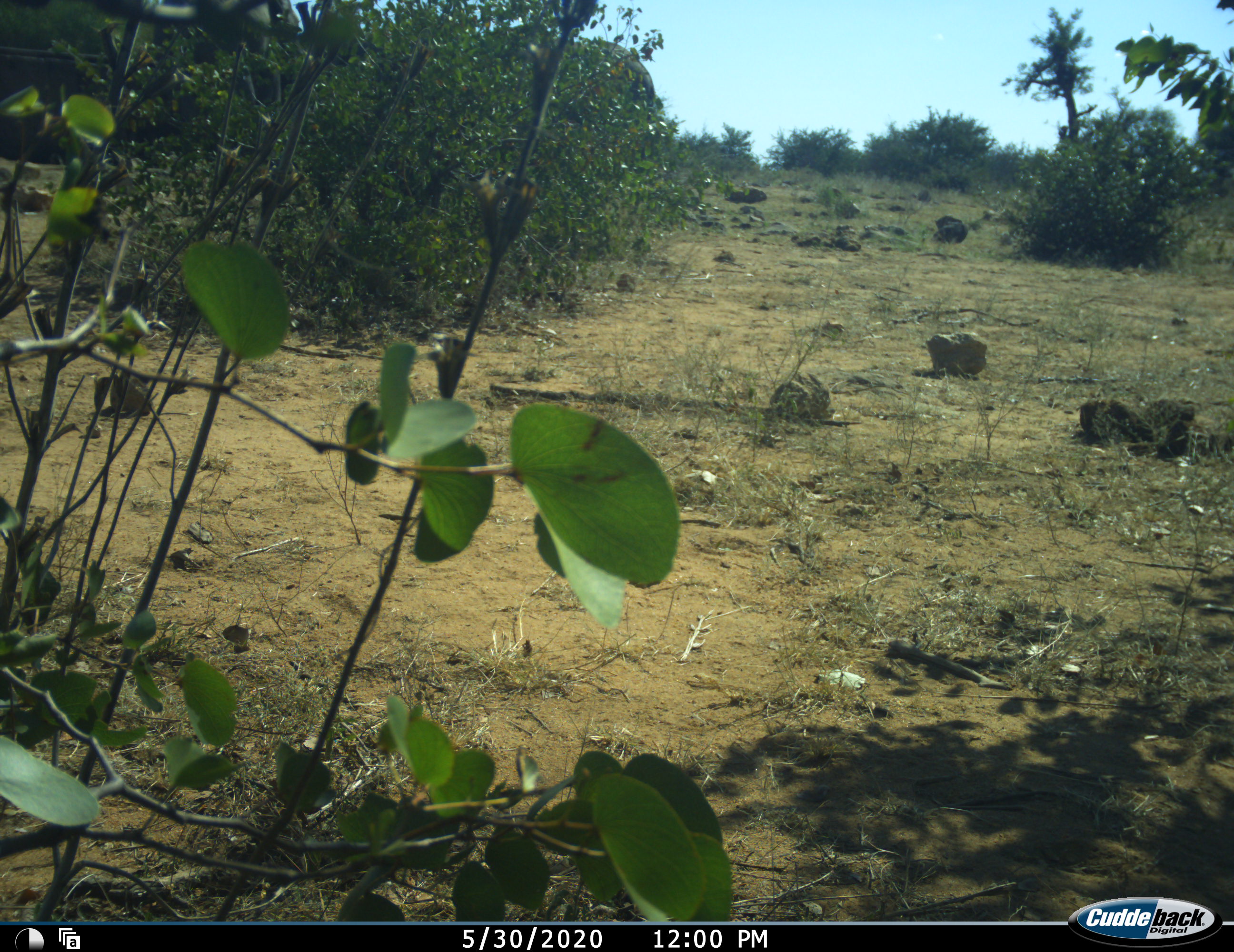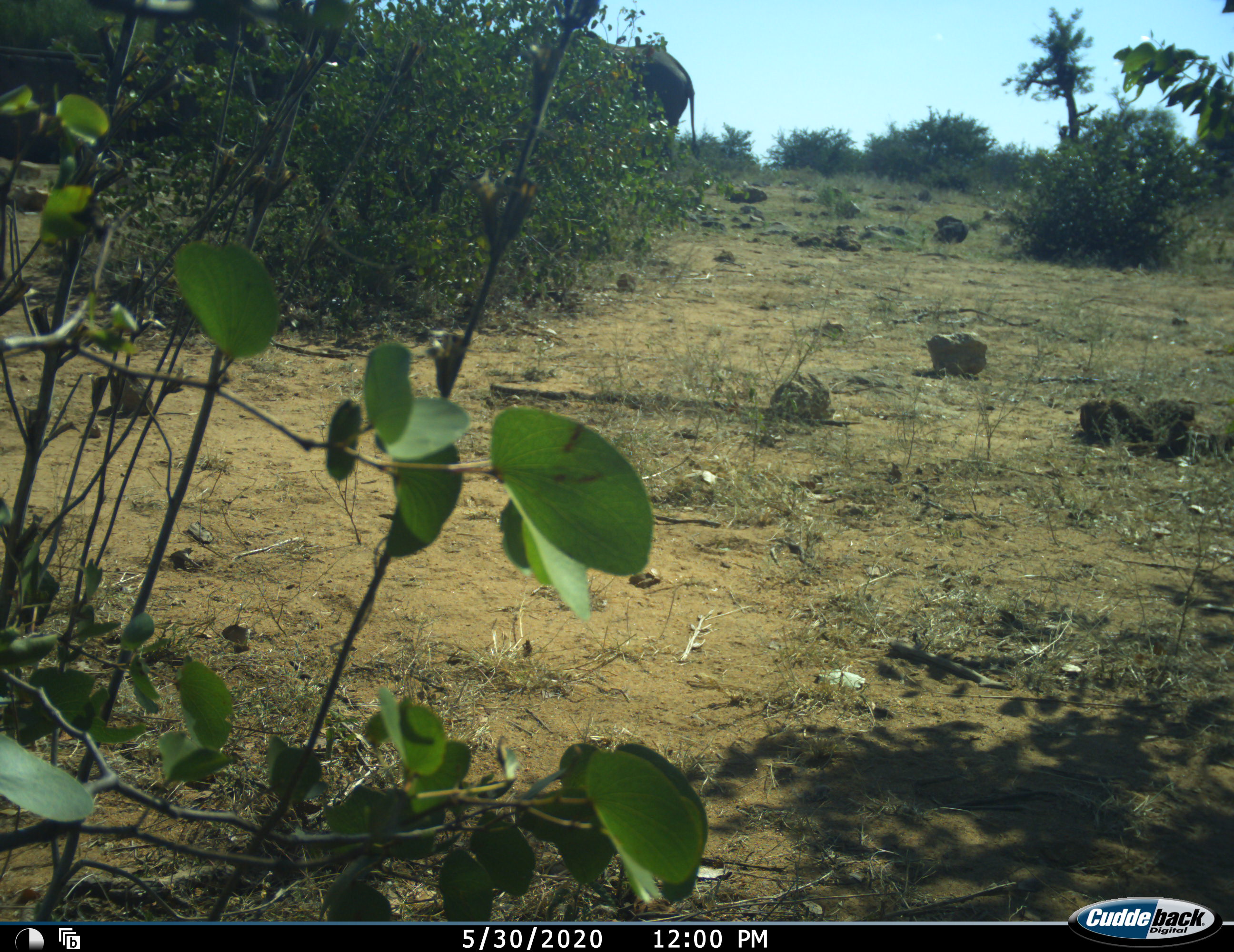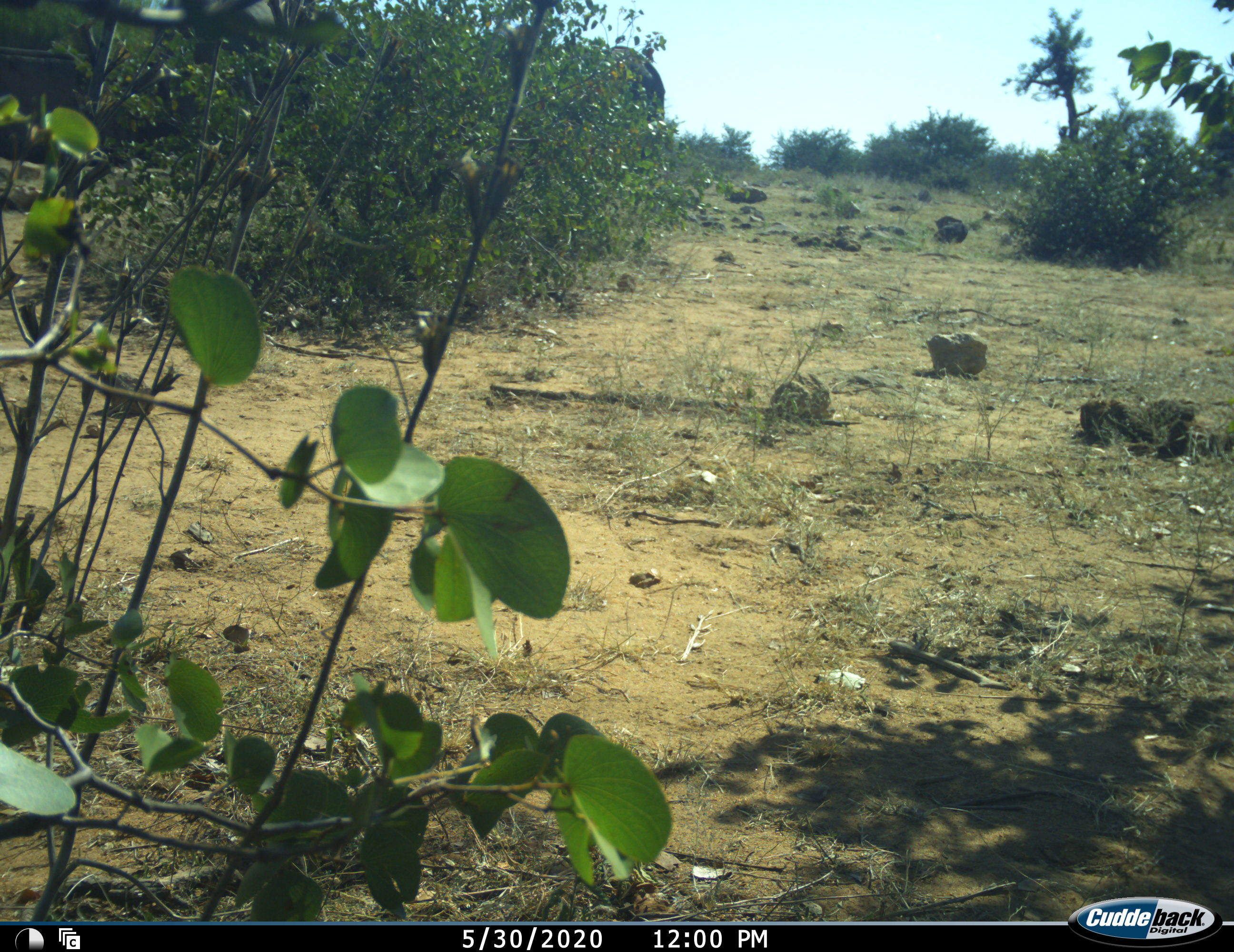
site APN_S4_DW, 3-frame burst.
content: unidentified animal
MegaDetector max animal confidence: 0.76